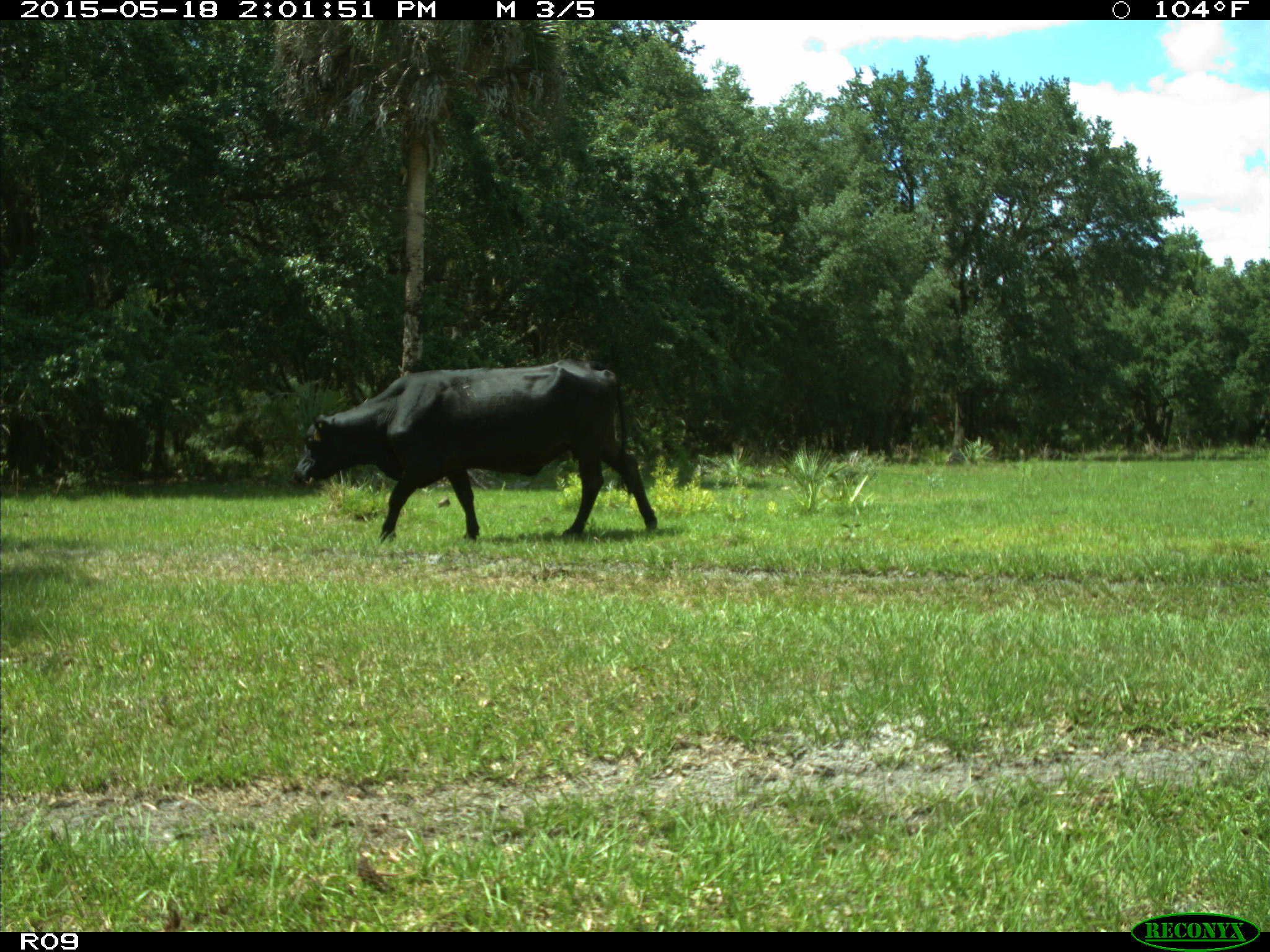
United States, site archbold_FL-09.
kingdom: Animalia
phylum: Chordata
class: Mammalia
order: Artiodactyla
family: Bovidae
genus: Bos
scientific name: Bos taurus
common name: domestic cow